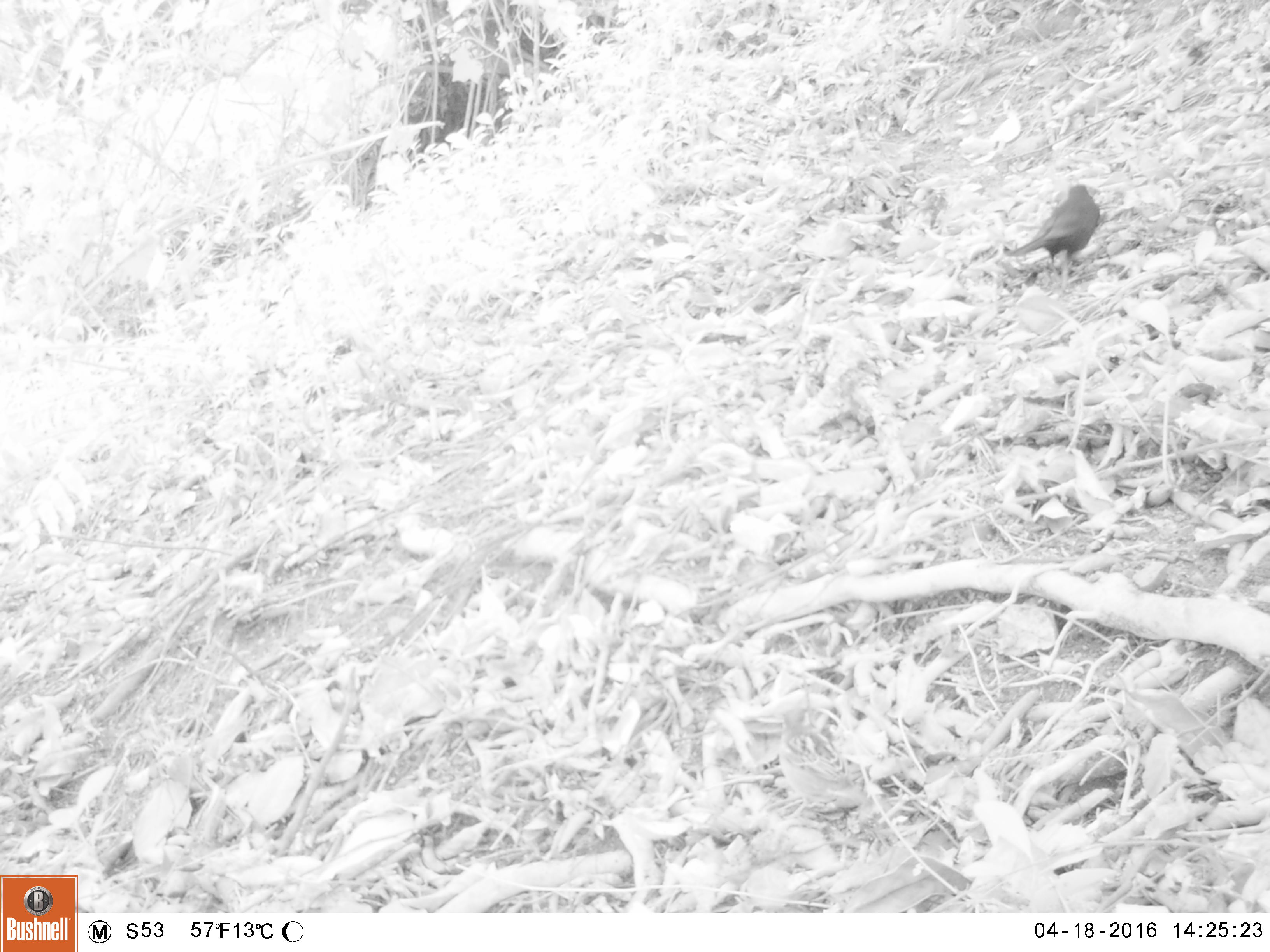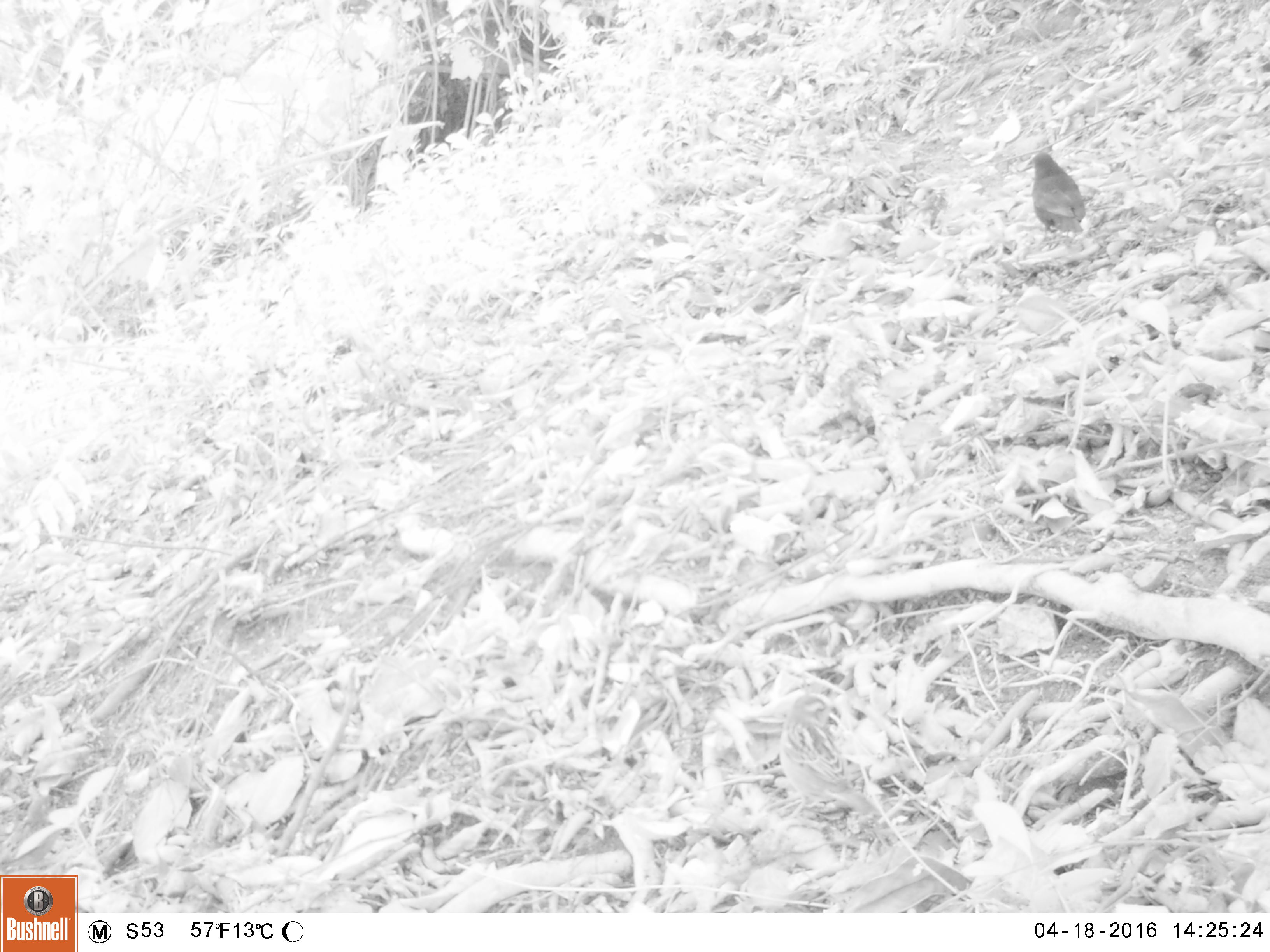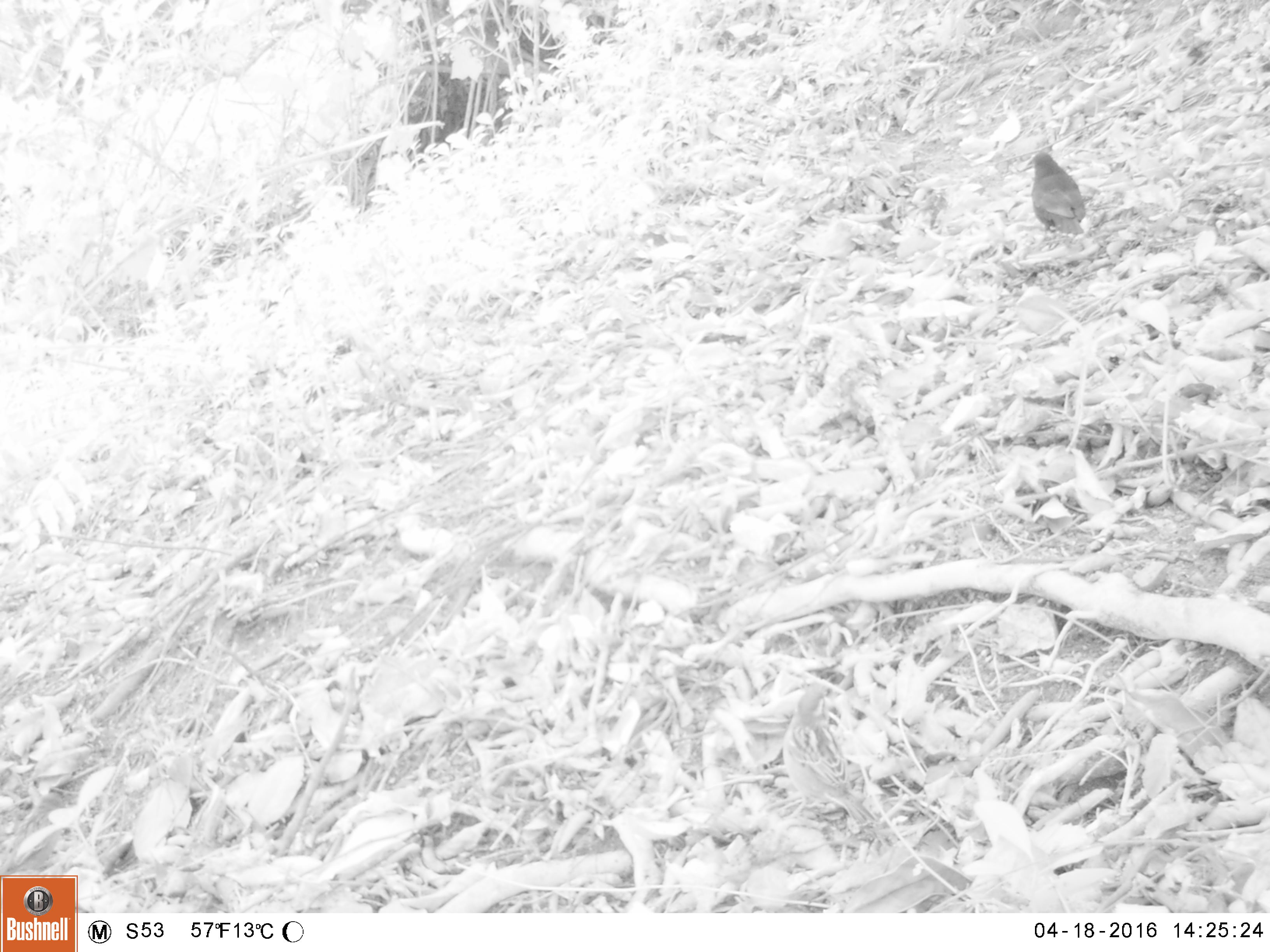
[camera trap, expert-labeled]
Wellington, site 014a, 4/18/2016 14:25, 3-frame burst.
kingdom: Animalia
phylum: Chordata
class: Aves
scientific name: Aves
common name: bird